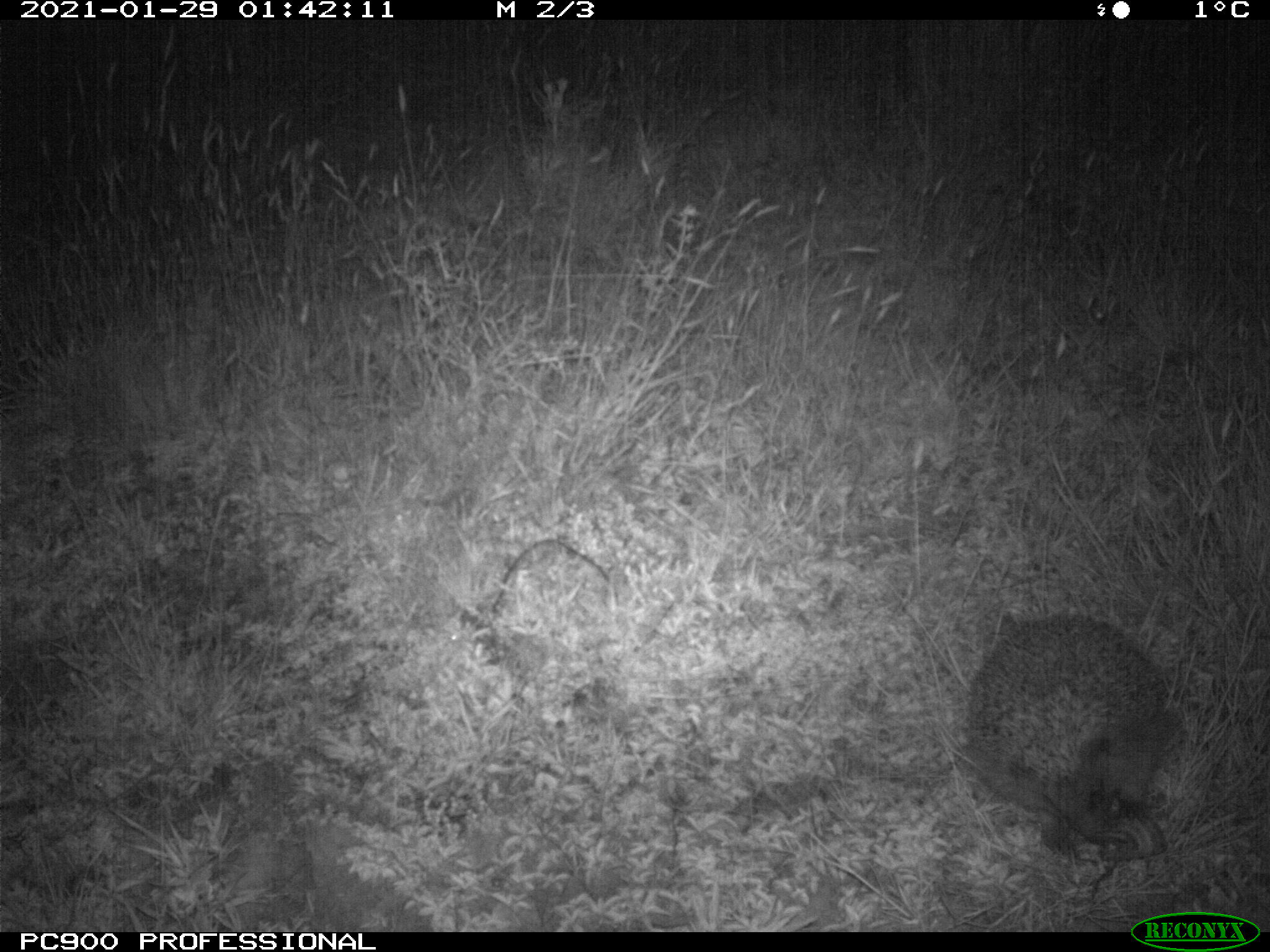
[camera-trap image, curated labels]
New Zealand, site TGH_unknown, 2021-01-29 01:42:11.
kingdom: Animalia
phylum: Chordata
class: Mammalia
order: Eulipotyphla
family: Erinaceidae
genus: Erinaceus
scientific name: Erinaceus europaeus europaeus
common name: european hedgehog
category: hedgehog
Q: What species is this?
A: Hedgehog (european hedgehog) (Erinaceus europaeus europaeus).